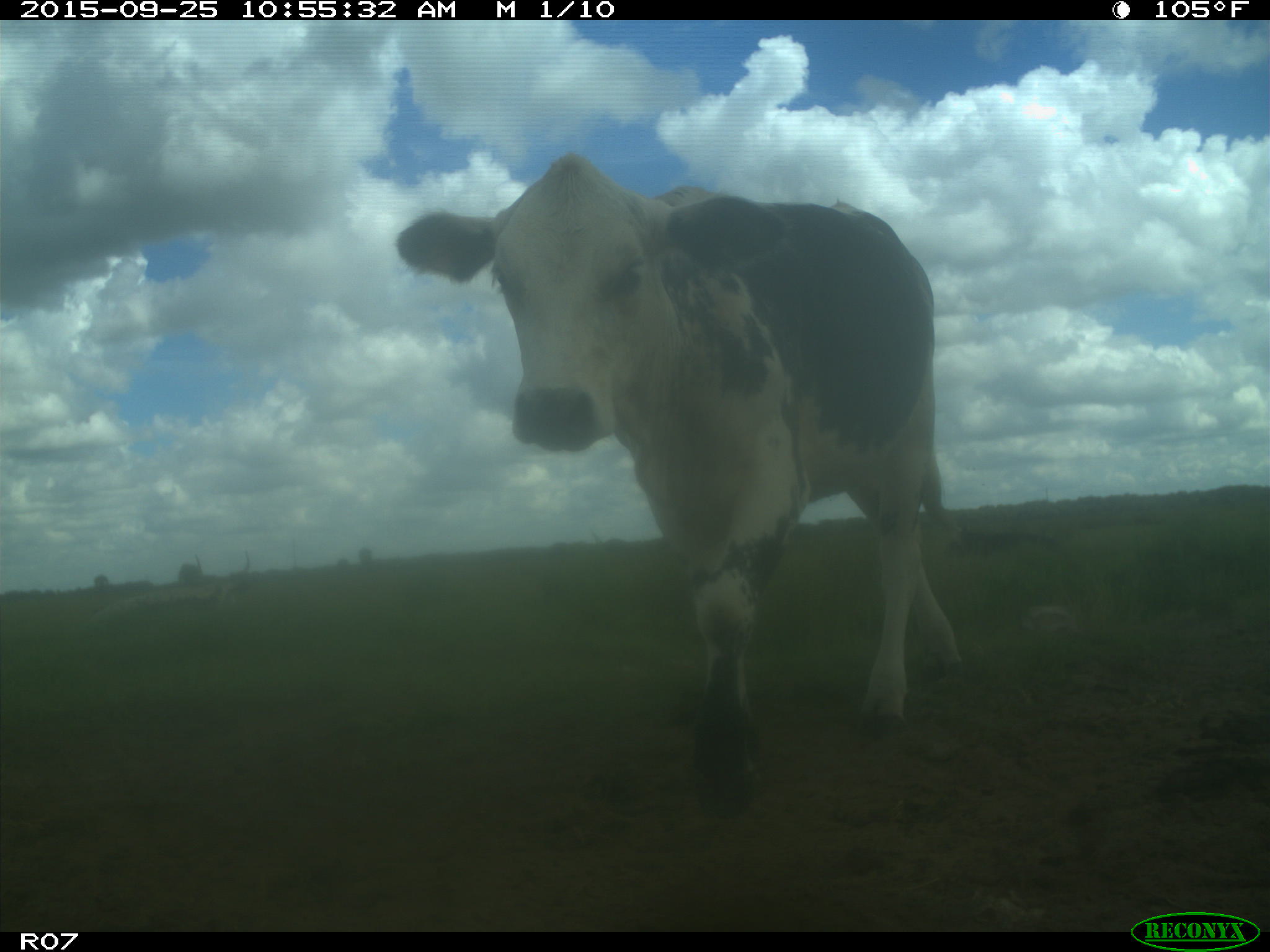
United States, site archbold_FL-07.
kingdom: Animalia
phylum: Chordata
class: Mammalia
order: Artiodactyla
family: Bovidae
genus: Bos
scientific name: Bos taurus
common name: domestic cow